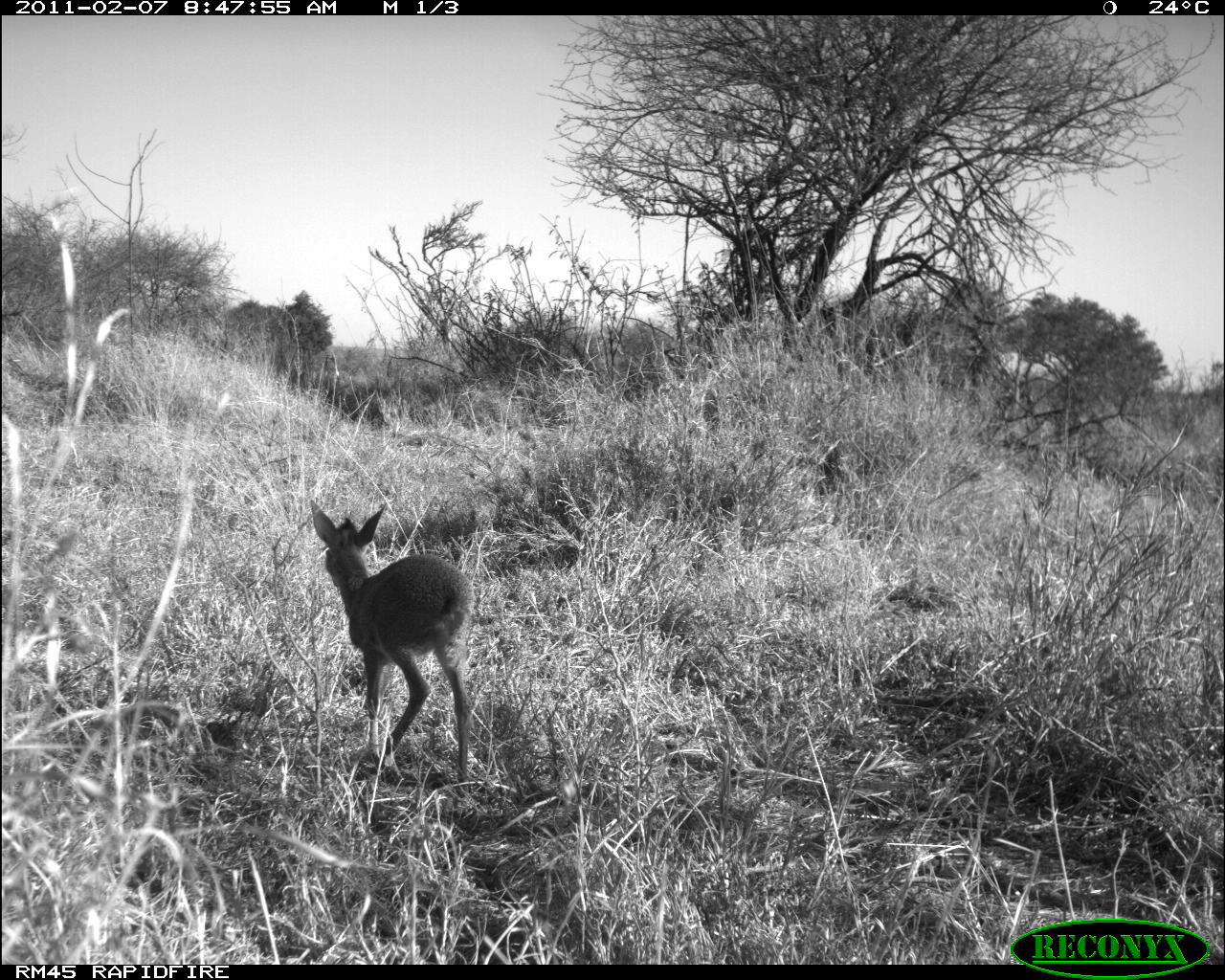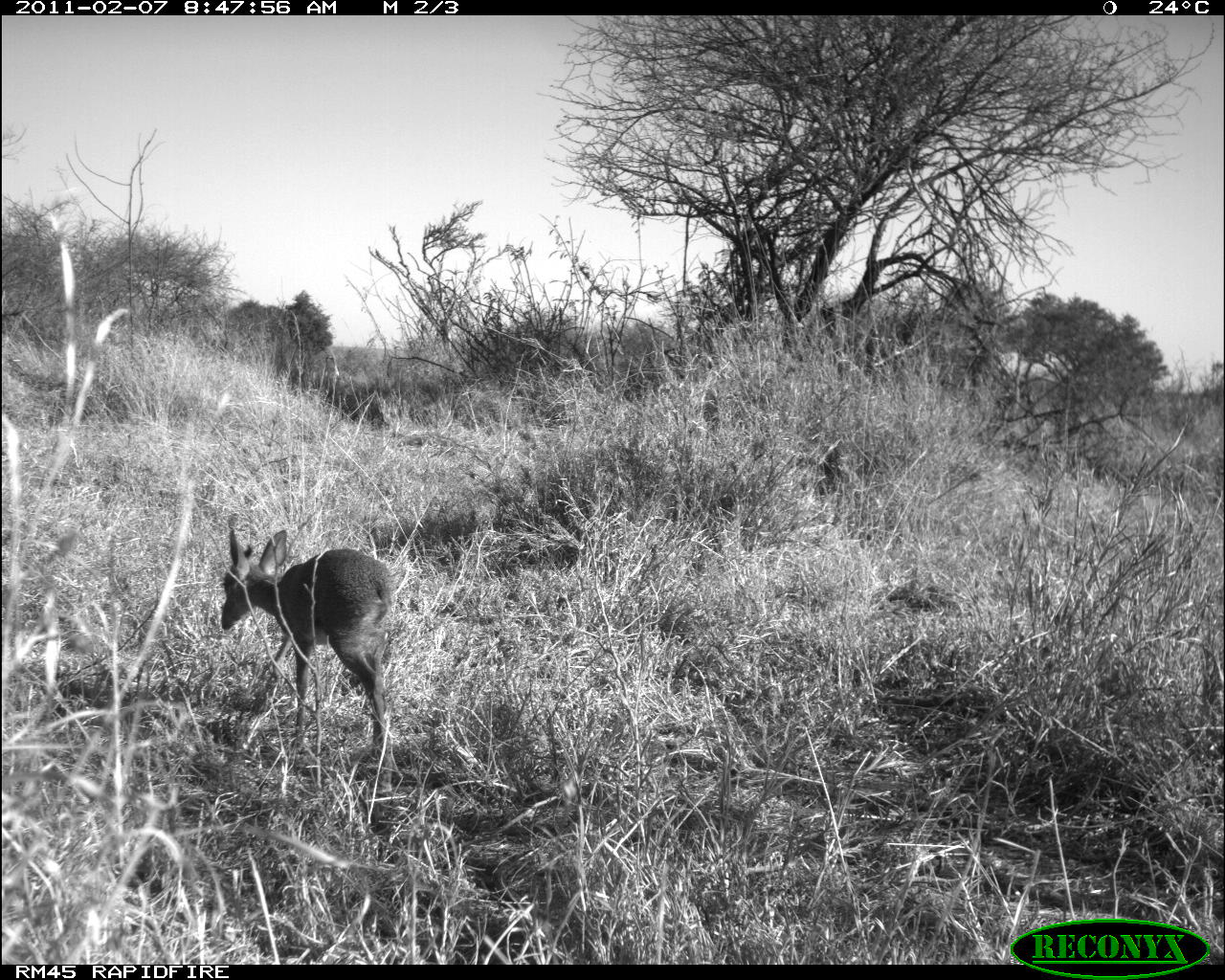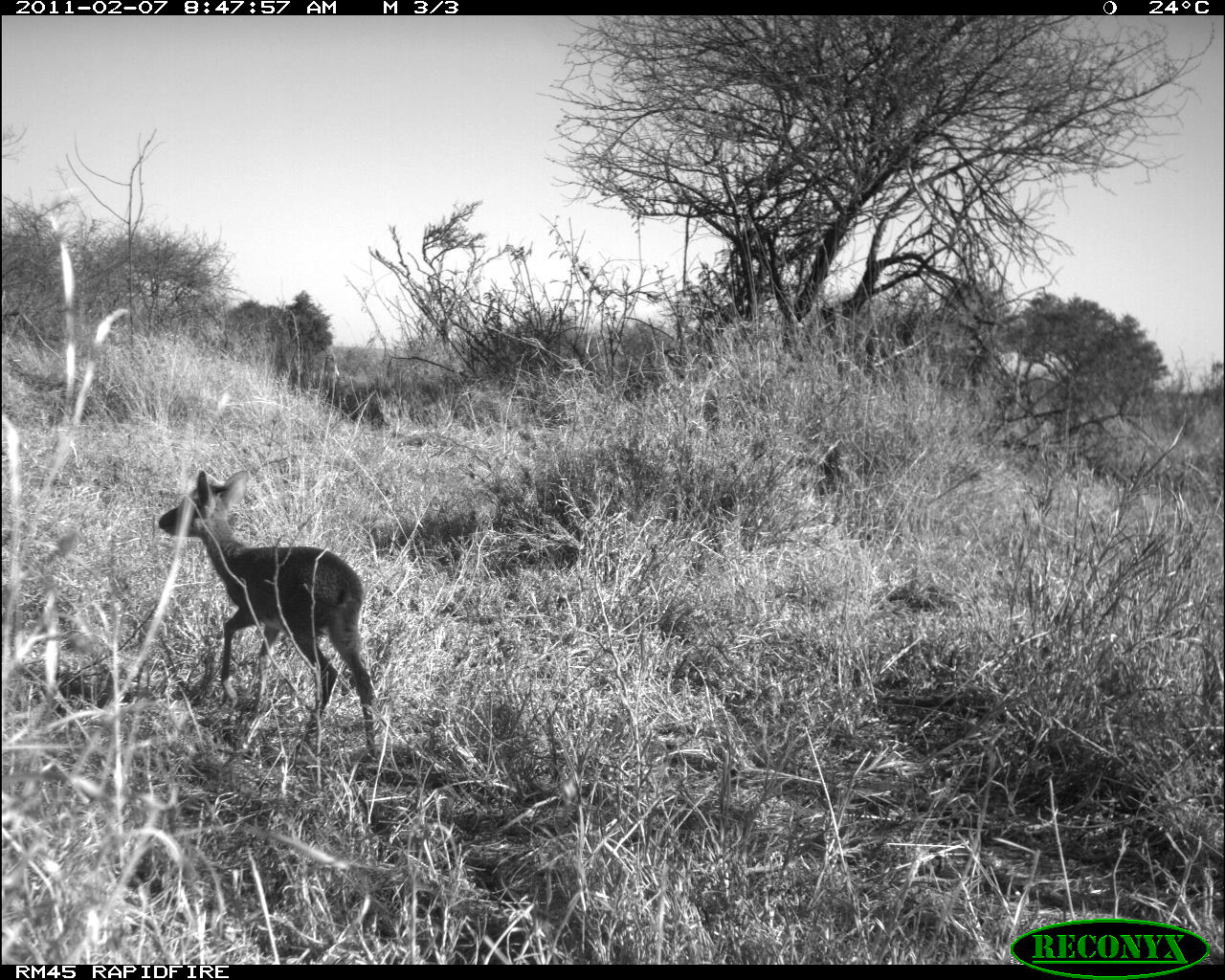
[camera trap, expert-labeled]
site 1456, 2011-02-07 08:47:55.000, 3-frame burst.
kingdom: Animalia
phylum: Chordata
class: Mammalia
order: Artiodactyla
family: Bovidae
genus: Madoqua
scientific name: Madoqua guentheri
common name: günther's dik-dik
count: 1